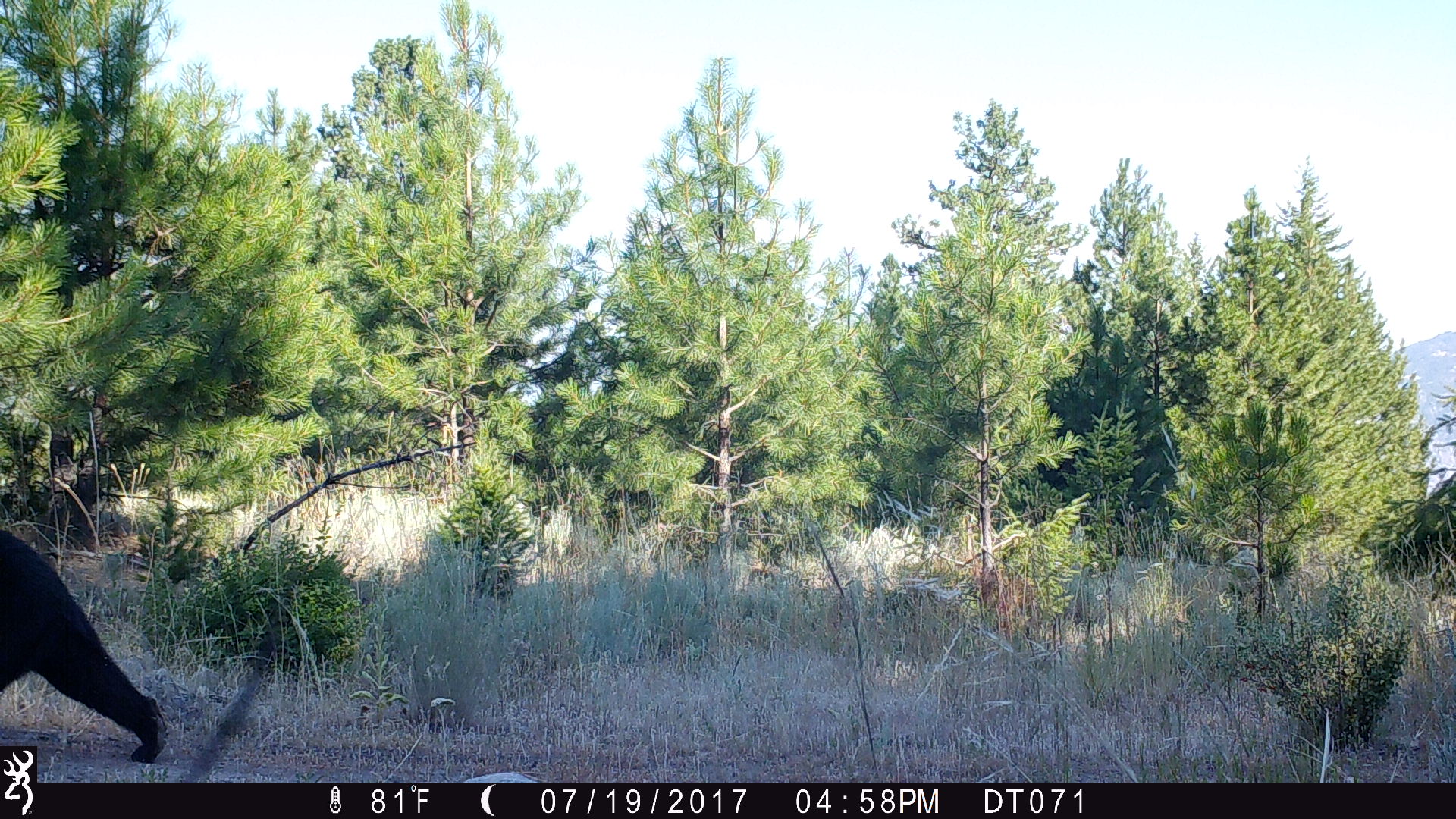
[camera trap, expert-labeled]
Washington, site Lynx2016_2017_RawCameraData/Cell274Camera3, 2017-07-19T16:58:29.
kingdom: Animalia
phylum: Chordata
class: Mammalia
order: Carnivora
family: Ursidae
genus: Ursus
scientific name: Ursus americanus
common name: american black bear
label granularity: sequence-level